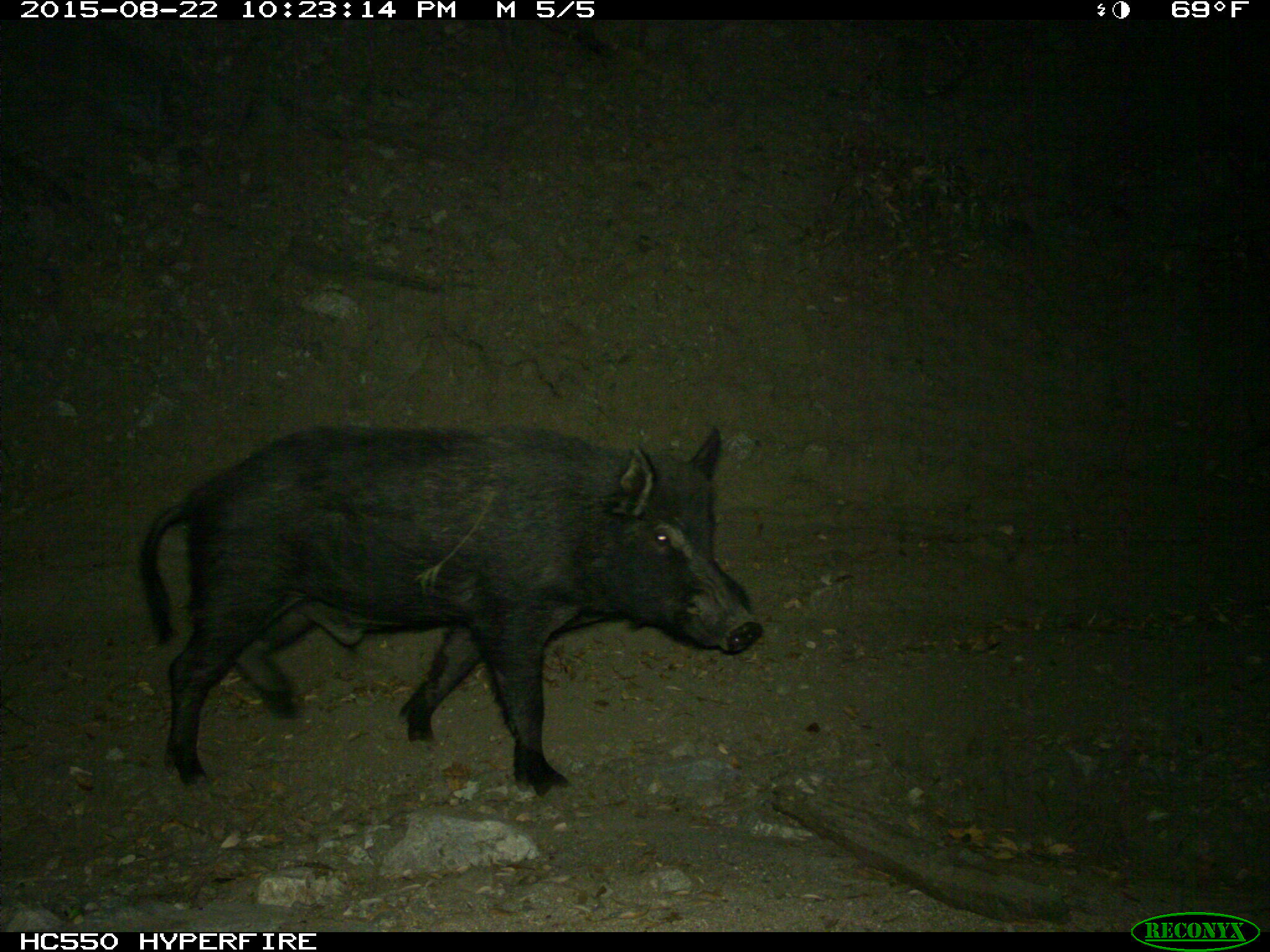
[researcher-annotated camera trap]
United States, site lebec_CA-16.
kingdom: Animalia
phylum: Chordata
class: Mammalia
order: Artiodactyla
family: Suidae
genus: Sus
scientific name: Sus scrofa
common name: wild boar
Sus scrofa (wild boar).